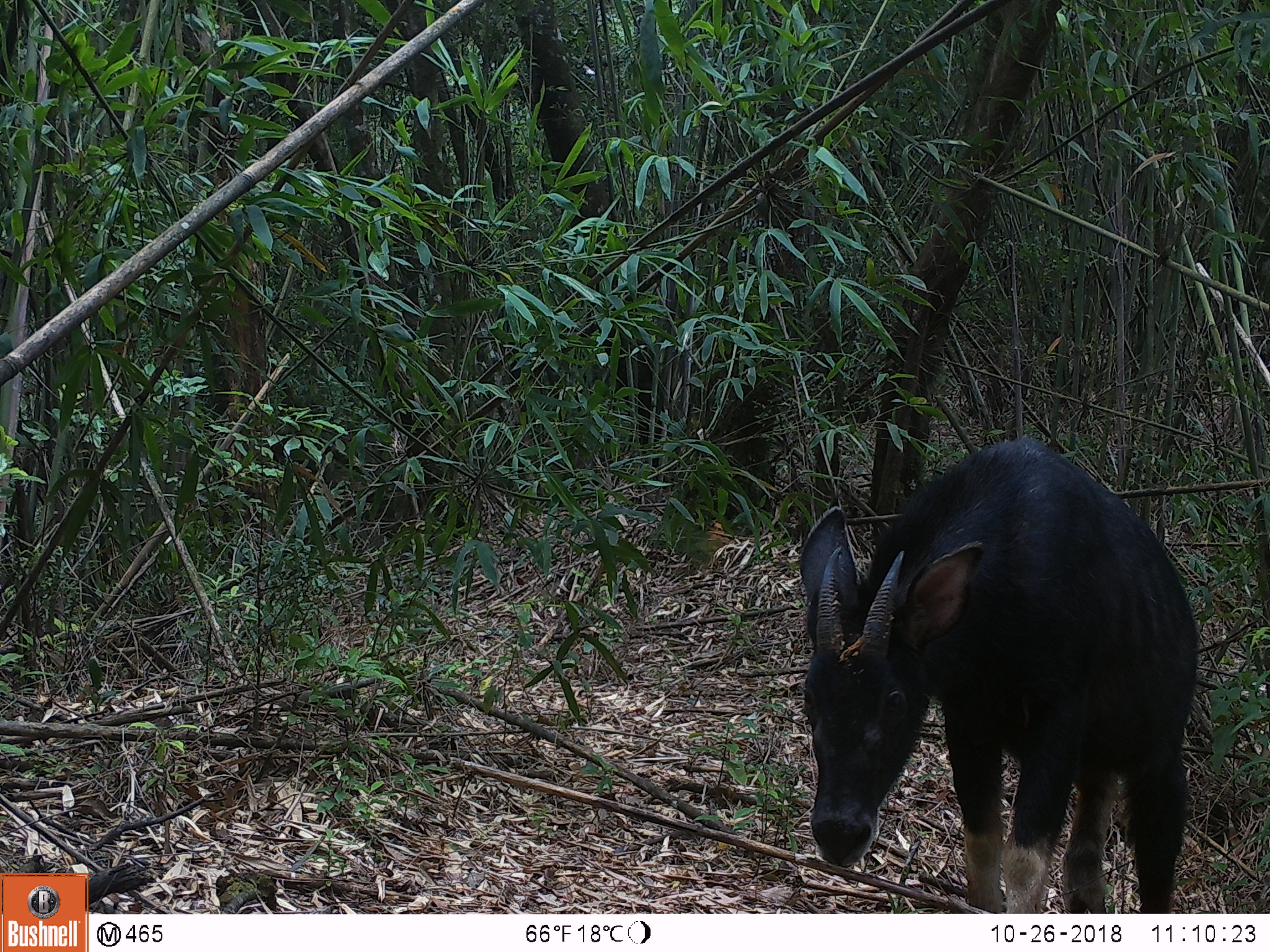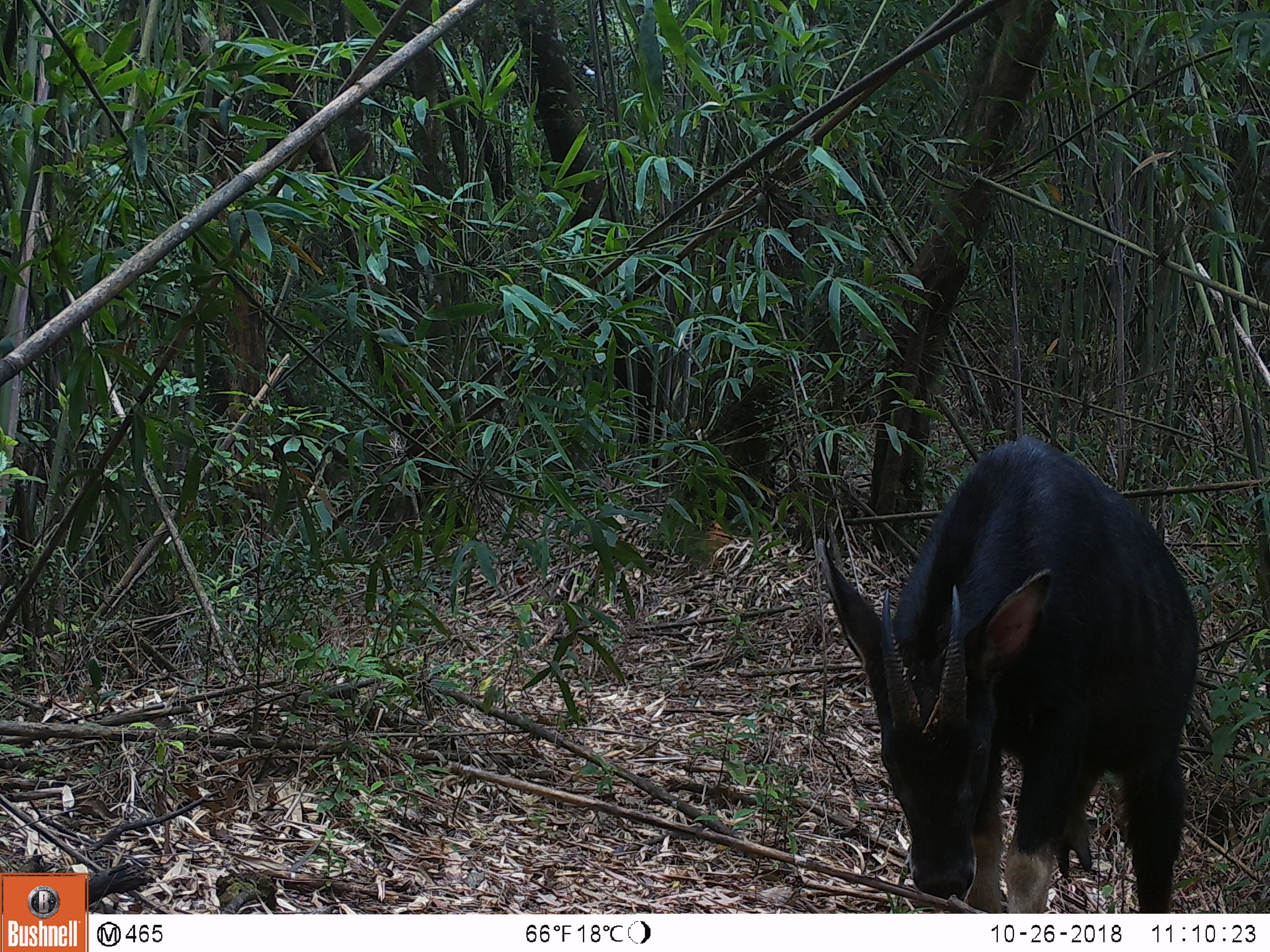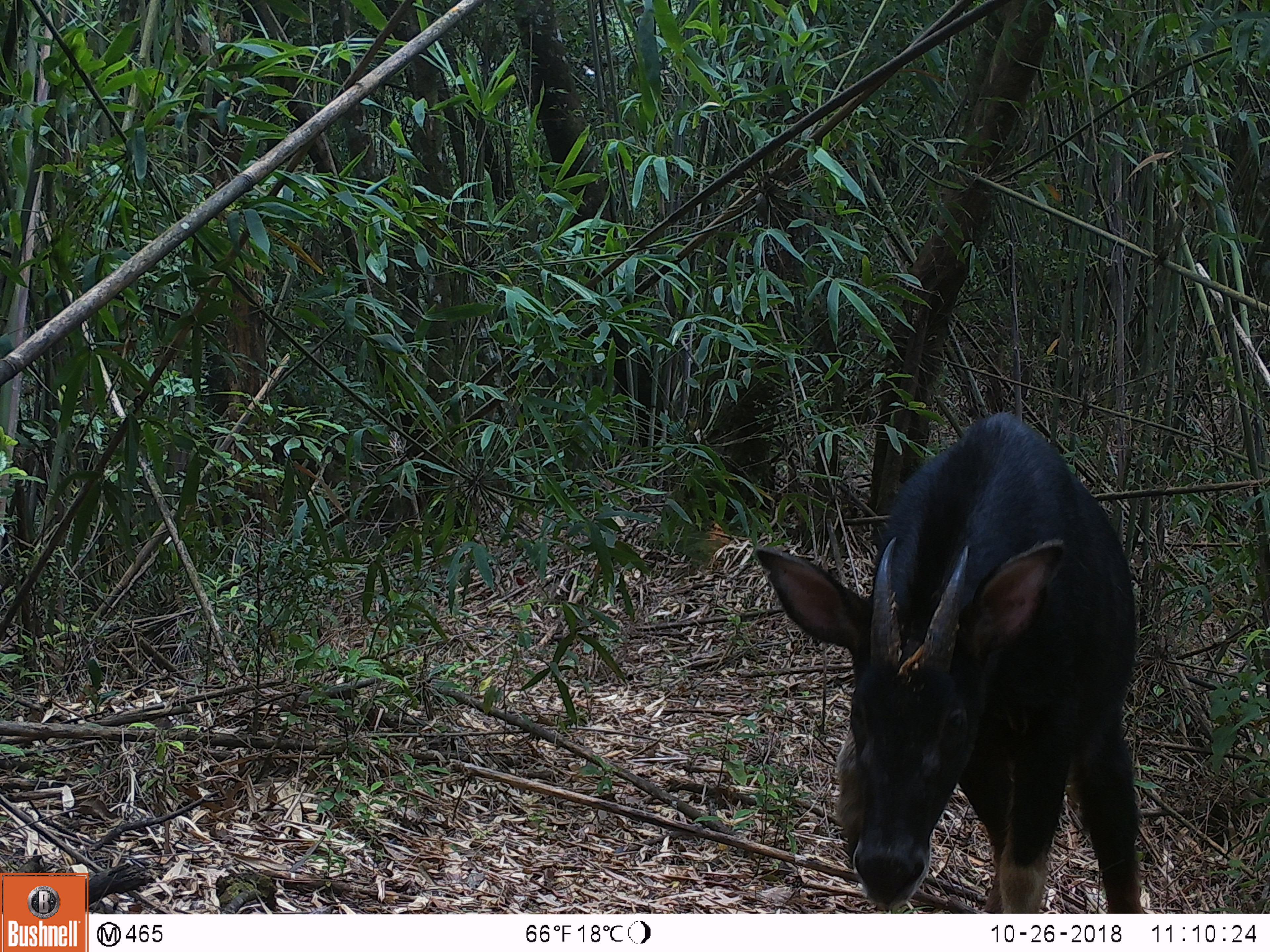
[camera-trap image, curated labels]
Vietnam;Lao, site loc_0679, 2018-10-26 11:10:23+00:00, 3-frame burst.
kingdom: Animalia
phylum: Chordata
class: Mammalia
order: Artiodactyla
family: Bovidae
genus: Capricornis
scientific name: Capricornis sumatraensis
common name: chinese serow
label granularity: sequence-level